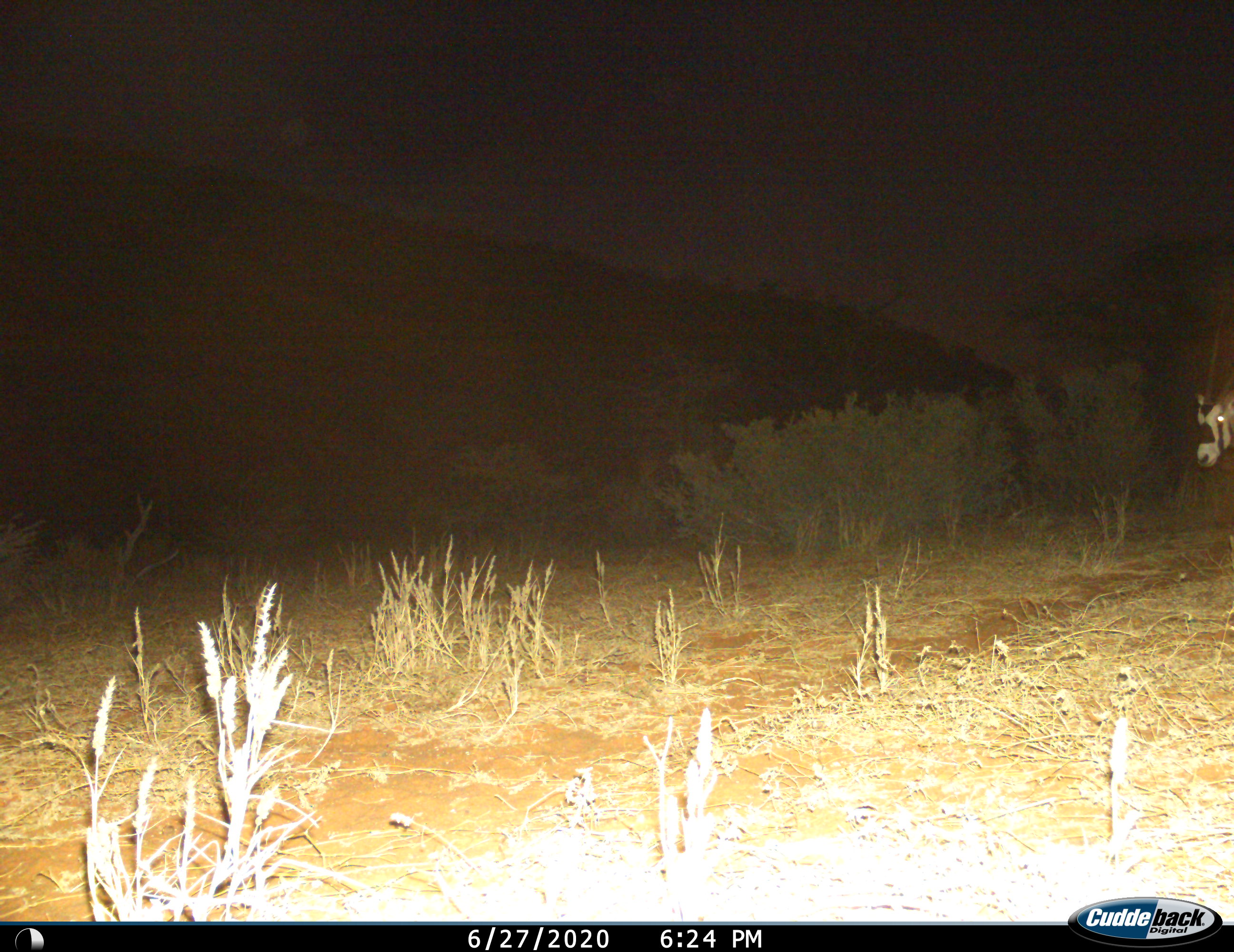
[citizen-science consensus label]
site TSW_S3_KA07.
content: unidentified animal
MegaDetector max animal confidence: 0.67